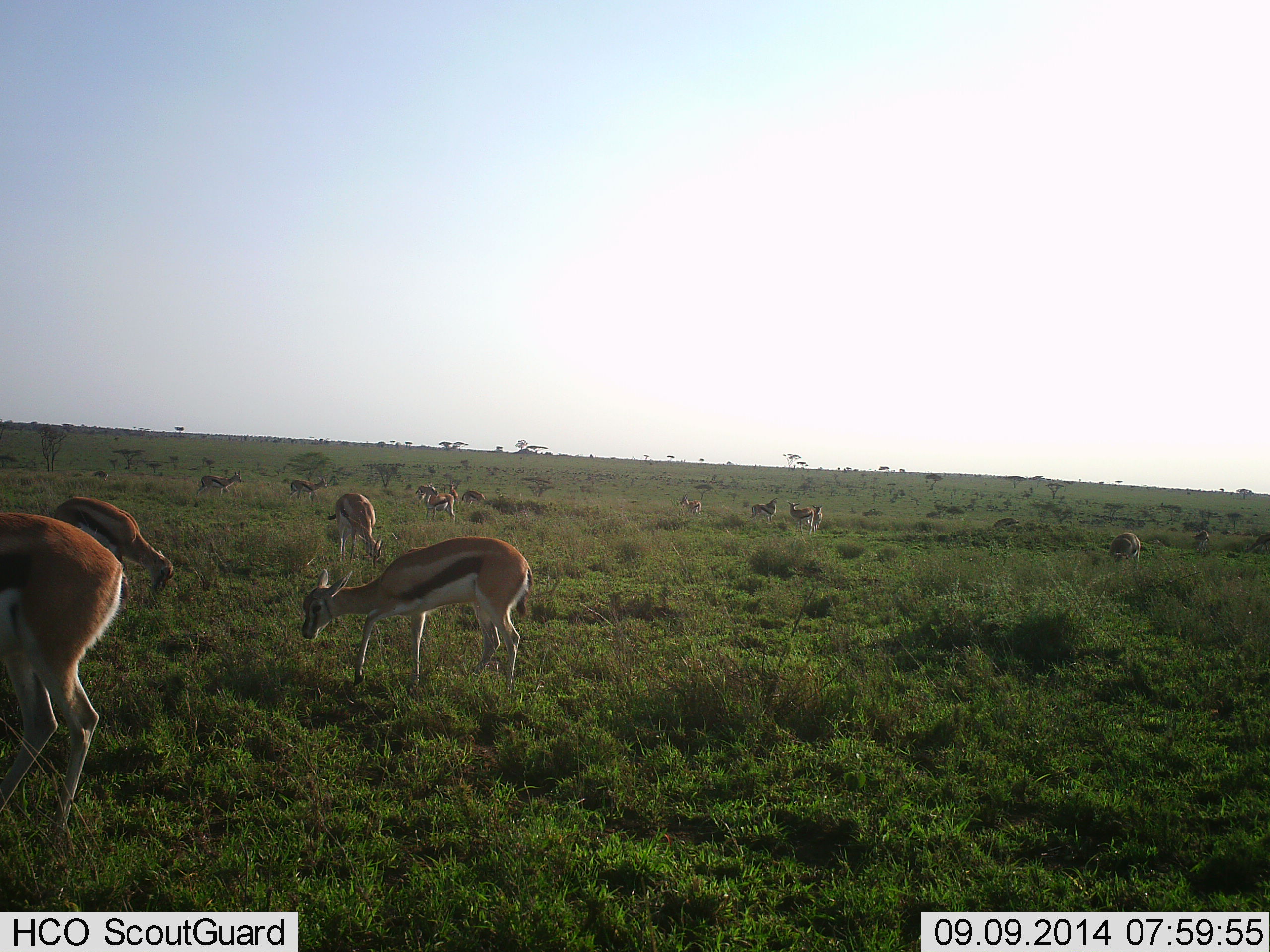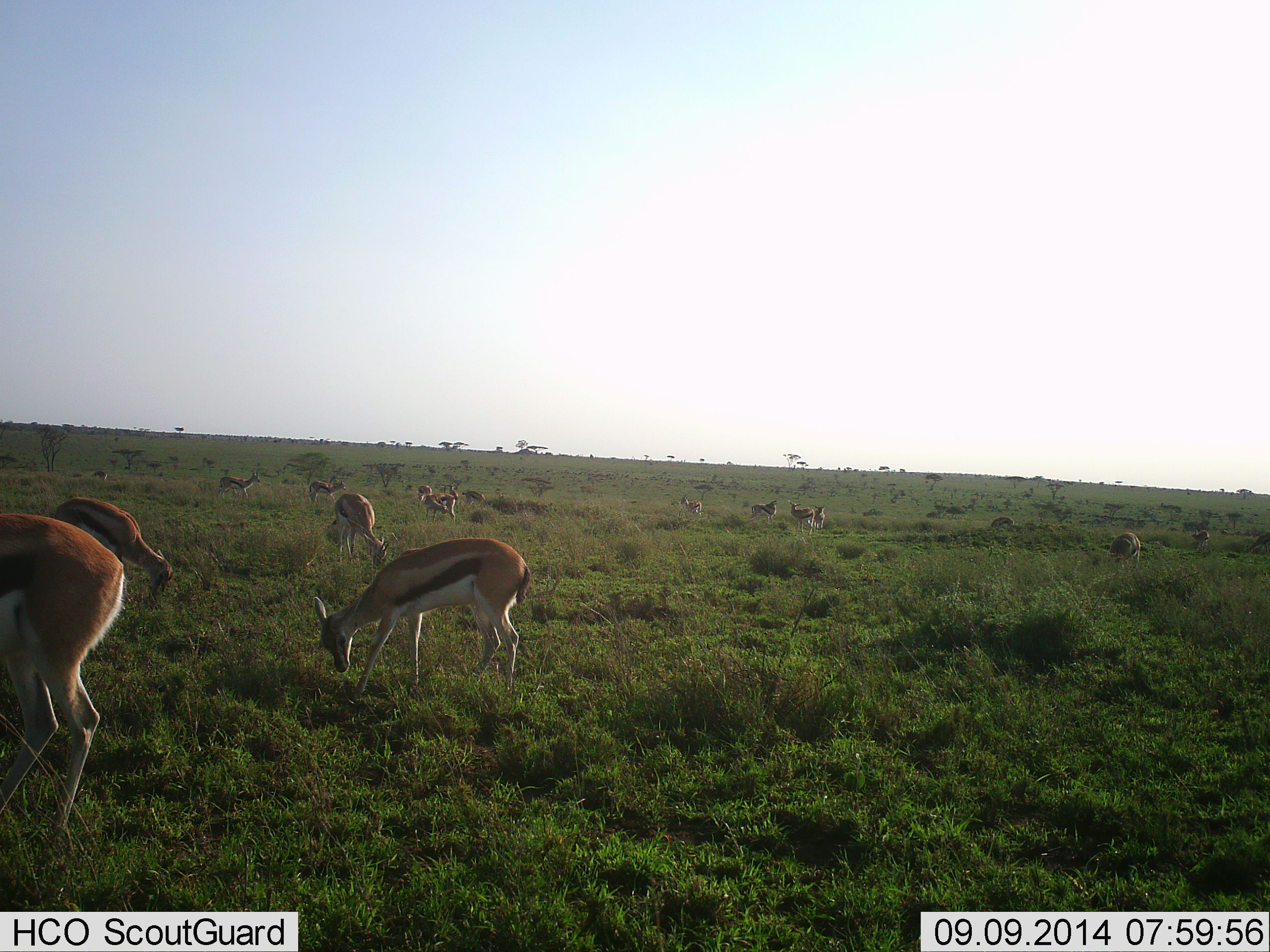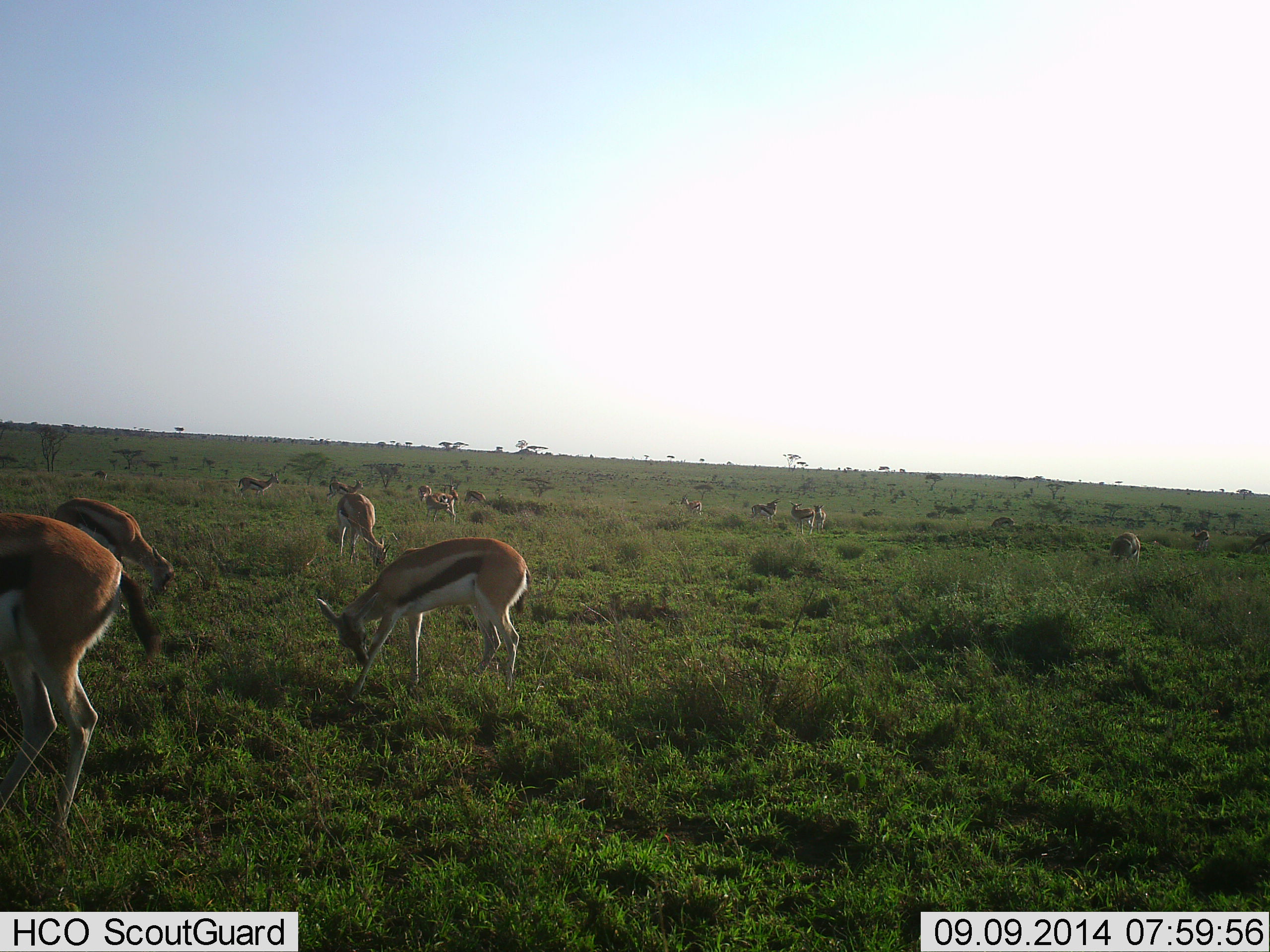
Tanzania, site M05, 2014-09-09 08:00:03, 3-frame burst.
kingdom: Animalia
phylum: Chordata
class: Mammalia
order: Artiodactyla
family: Bovidae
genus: Eudorcas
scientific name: Eudorcas thomsonii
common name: thomson's gazelle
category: gazellethomsons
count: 11-50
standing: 50%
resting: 10%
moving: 50%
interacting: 10%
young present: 0%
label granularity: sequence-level